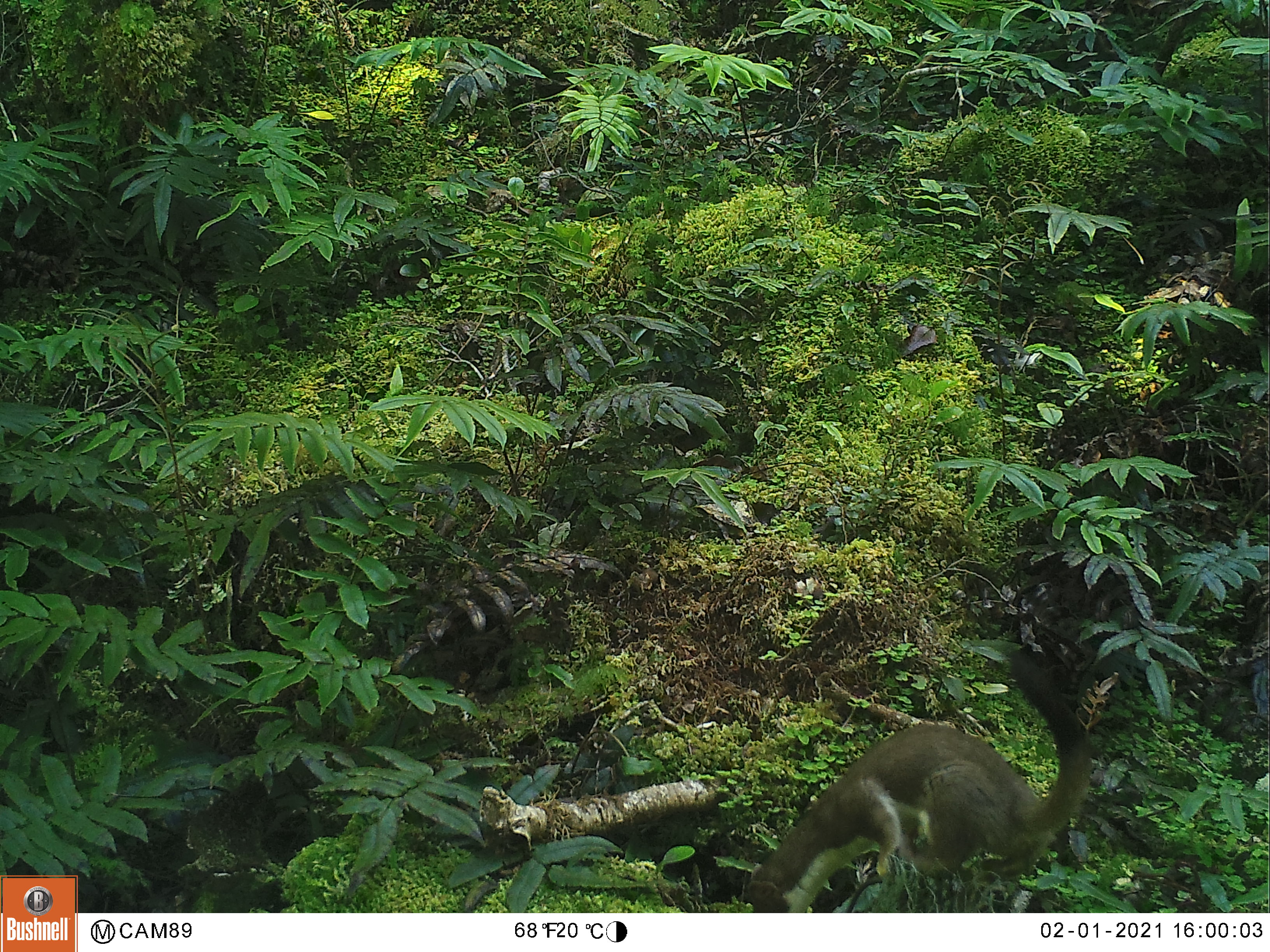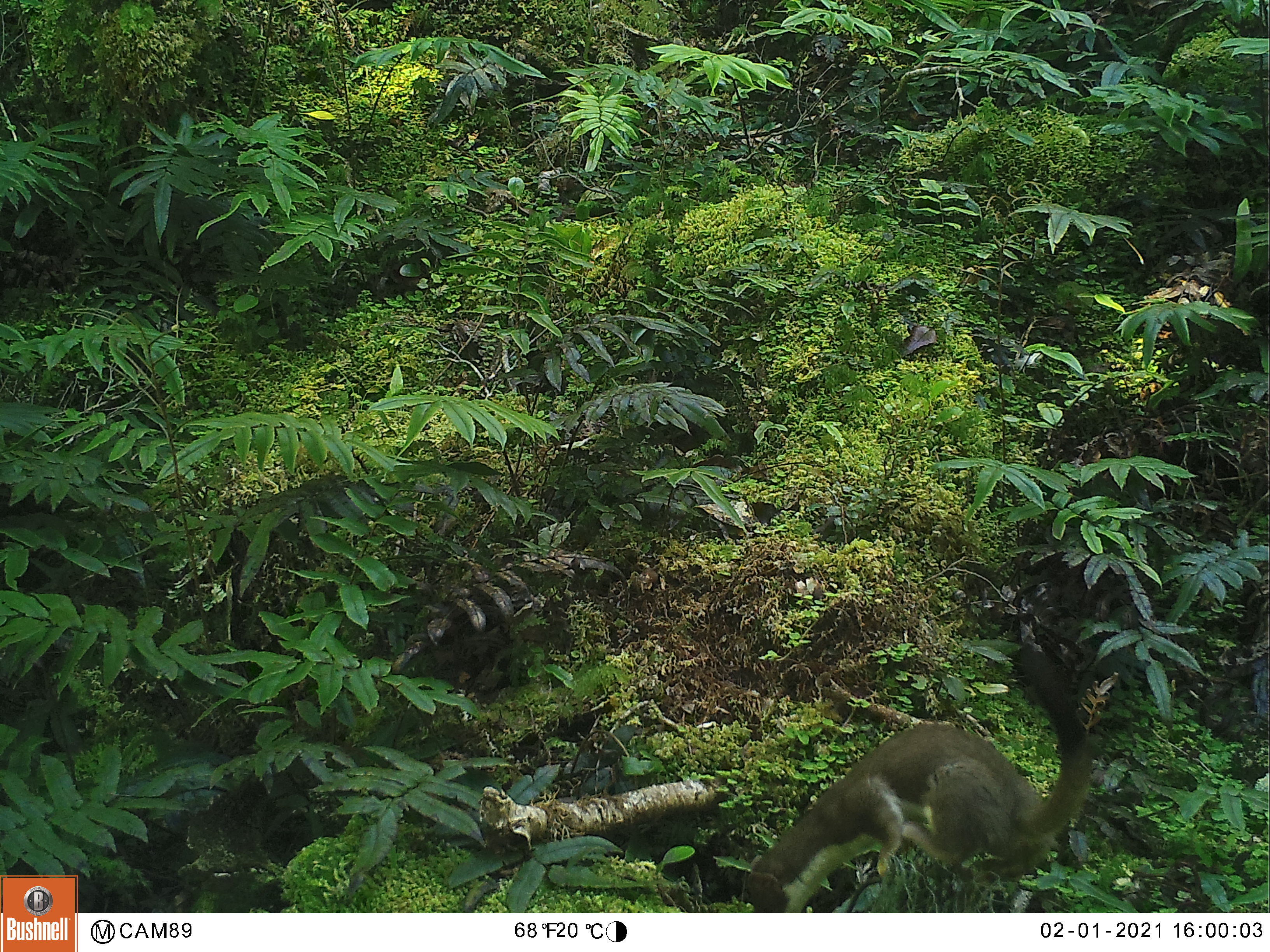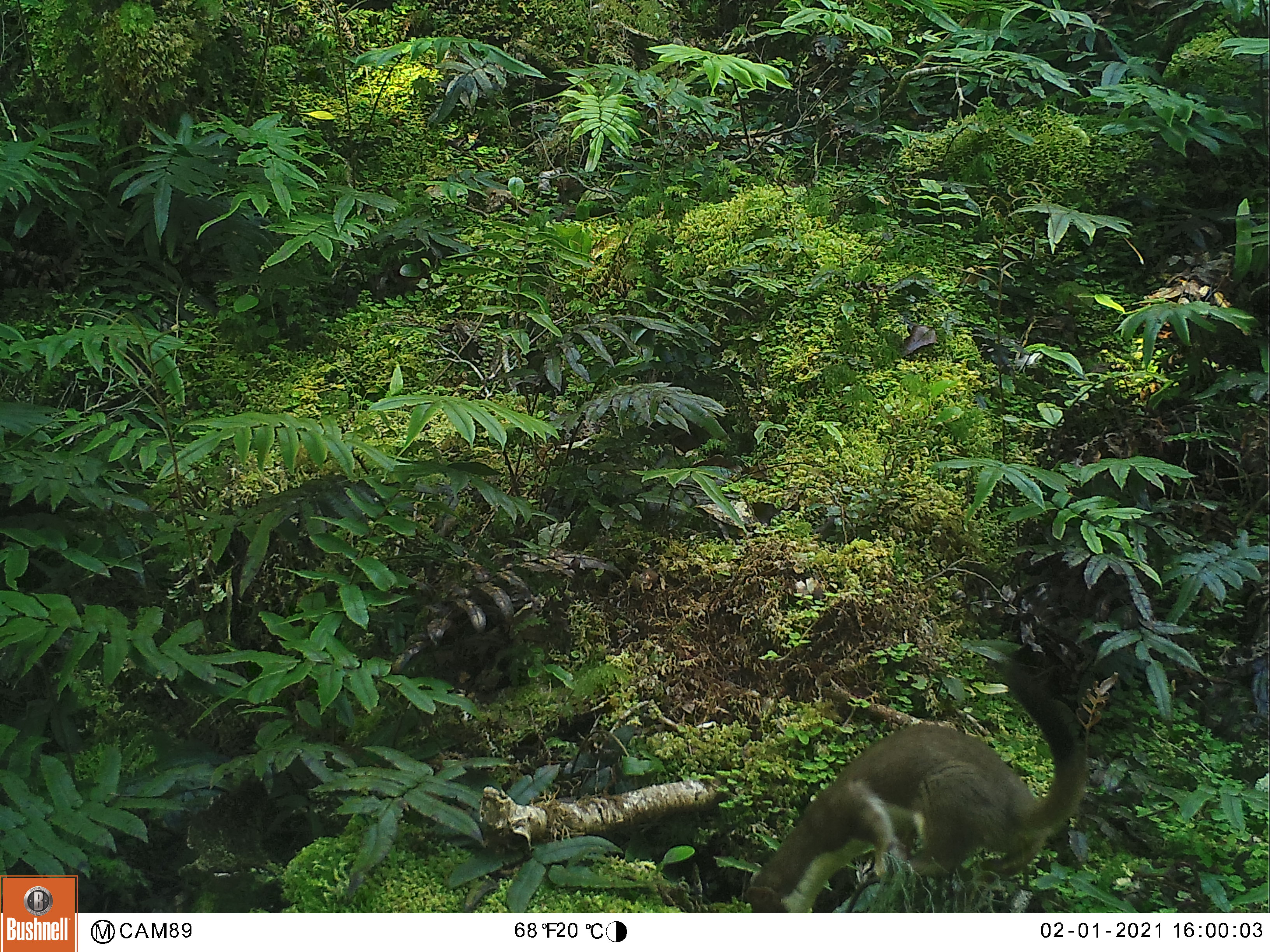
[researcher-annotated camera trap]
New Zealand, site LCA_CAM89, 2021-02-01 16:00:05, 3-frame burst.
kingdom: Animalia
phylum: Chordata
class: Mammalia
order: Carnivora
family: Mustelidae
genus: Mustela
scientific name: Mustela erminea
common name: stoat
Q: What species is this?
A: Stoat (Mustela erminea).